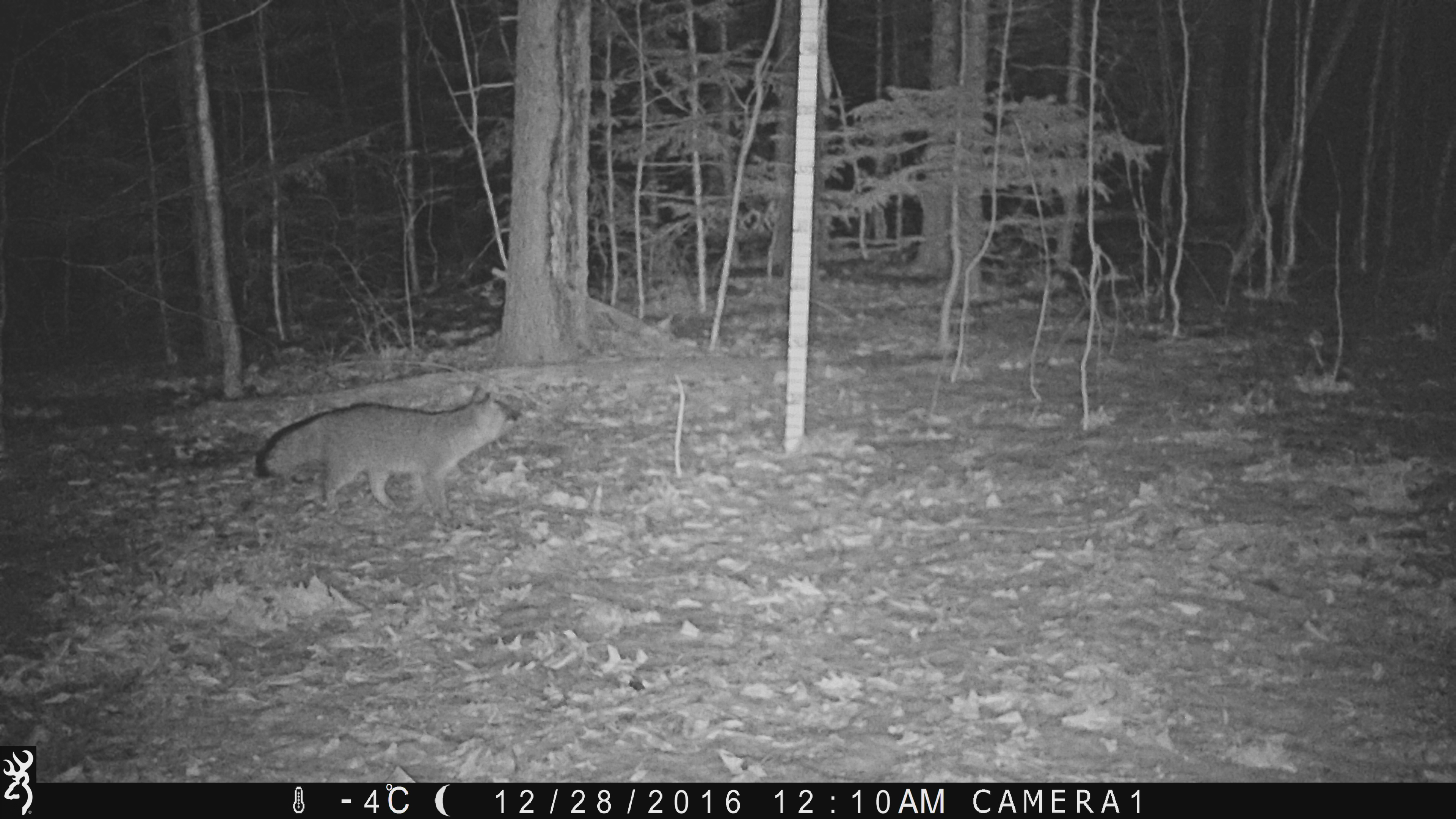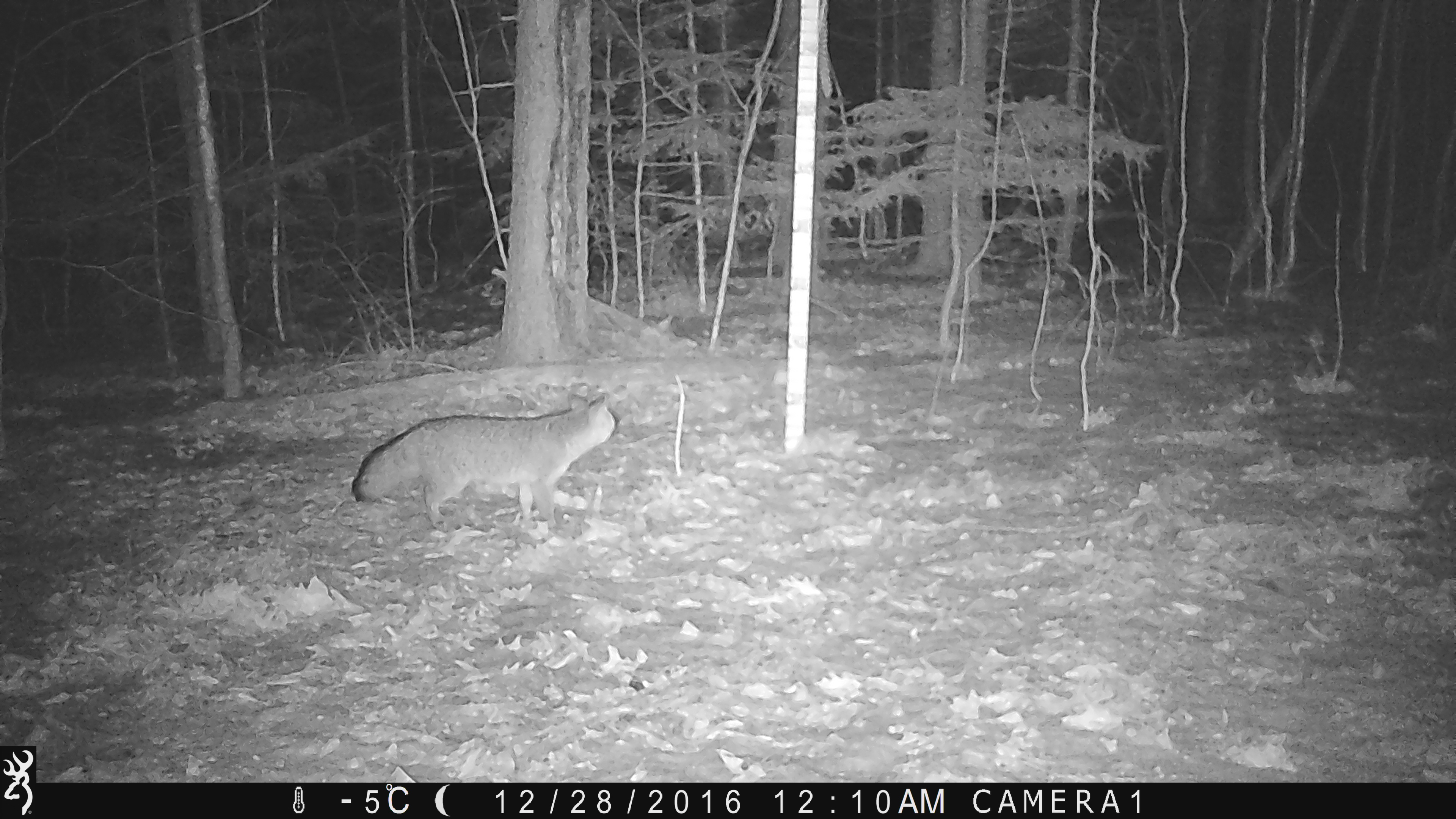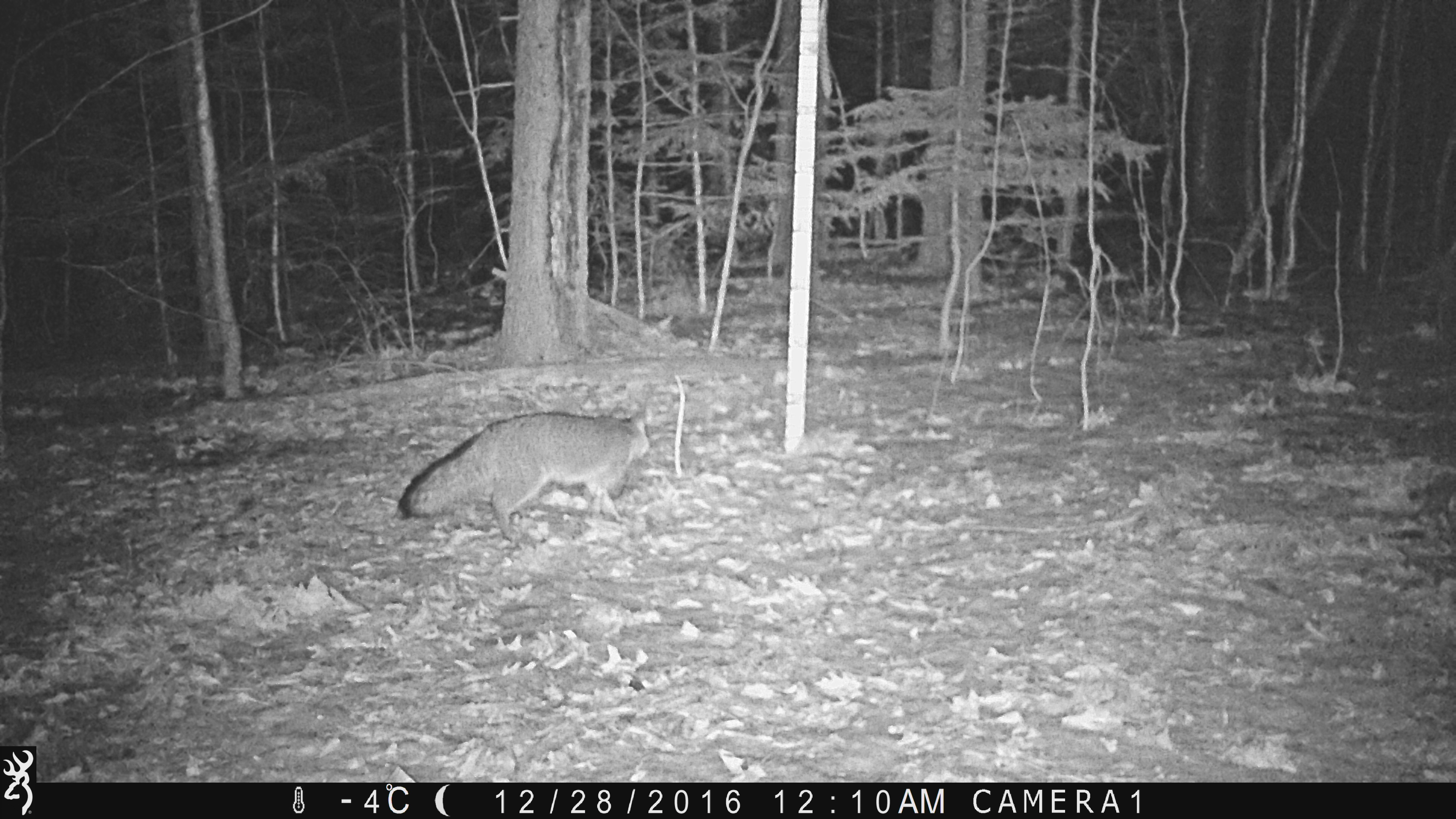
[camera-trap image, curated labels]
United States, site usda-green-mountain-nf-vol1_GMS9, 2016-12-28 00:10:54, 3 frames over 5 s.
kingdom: Animalia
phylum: Chordata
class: Mammalia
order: Carnivora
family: Canidae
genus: Urocyon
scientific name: Urocyon cinereoargenteus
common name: gray fox